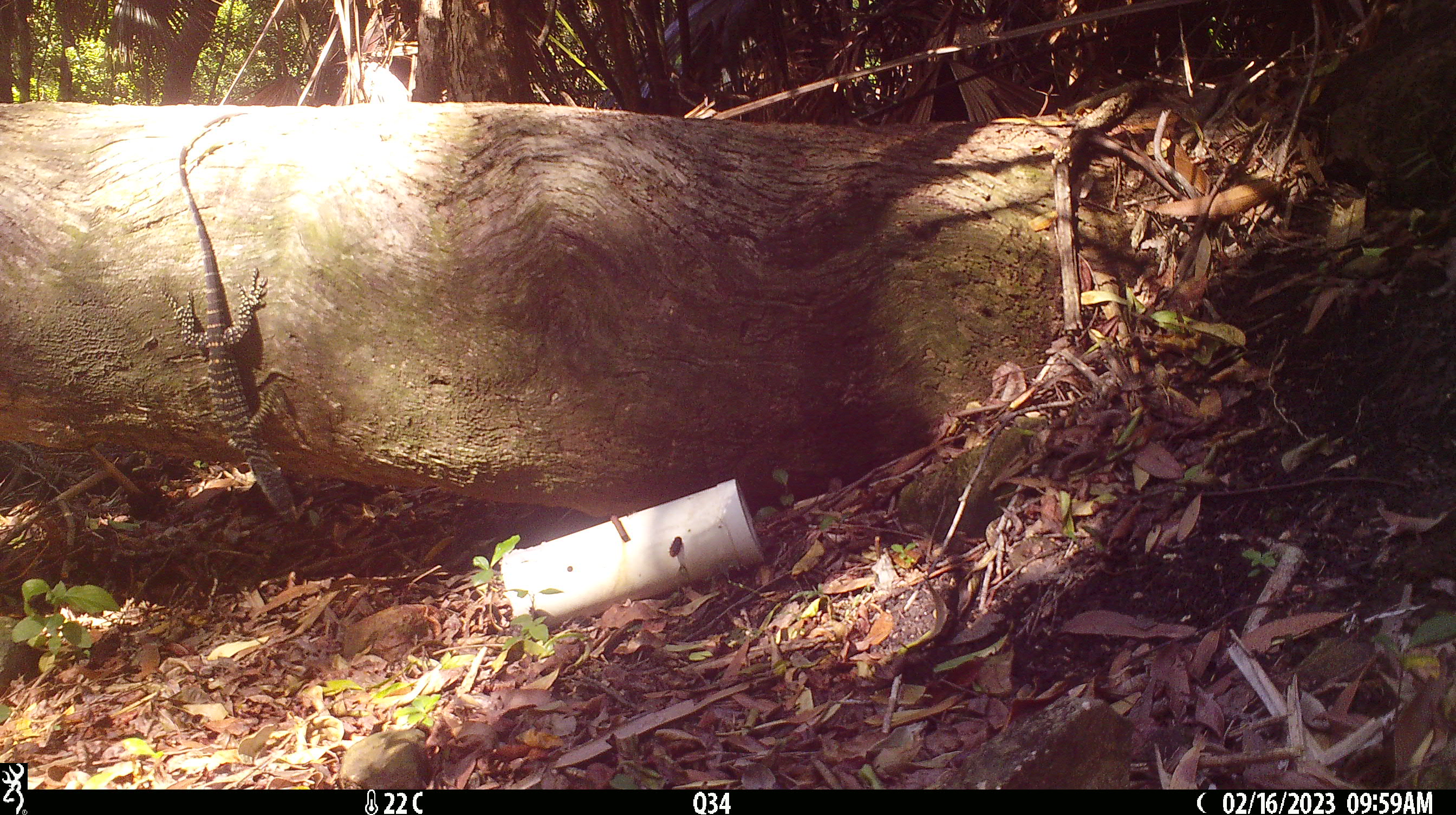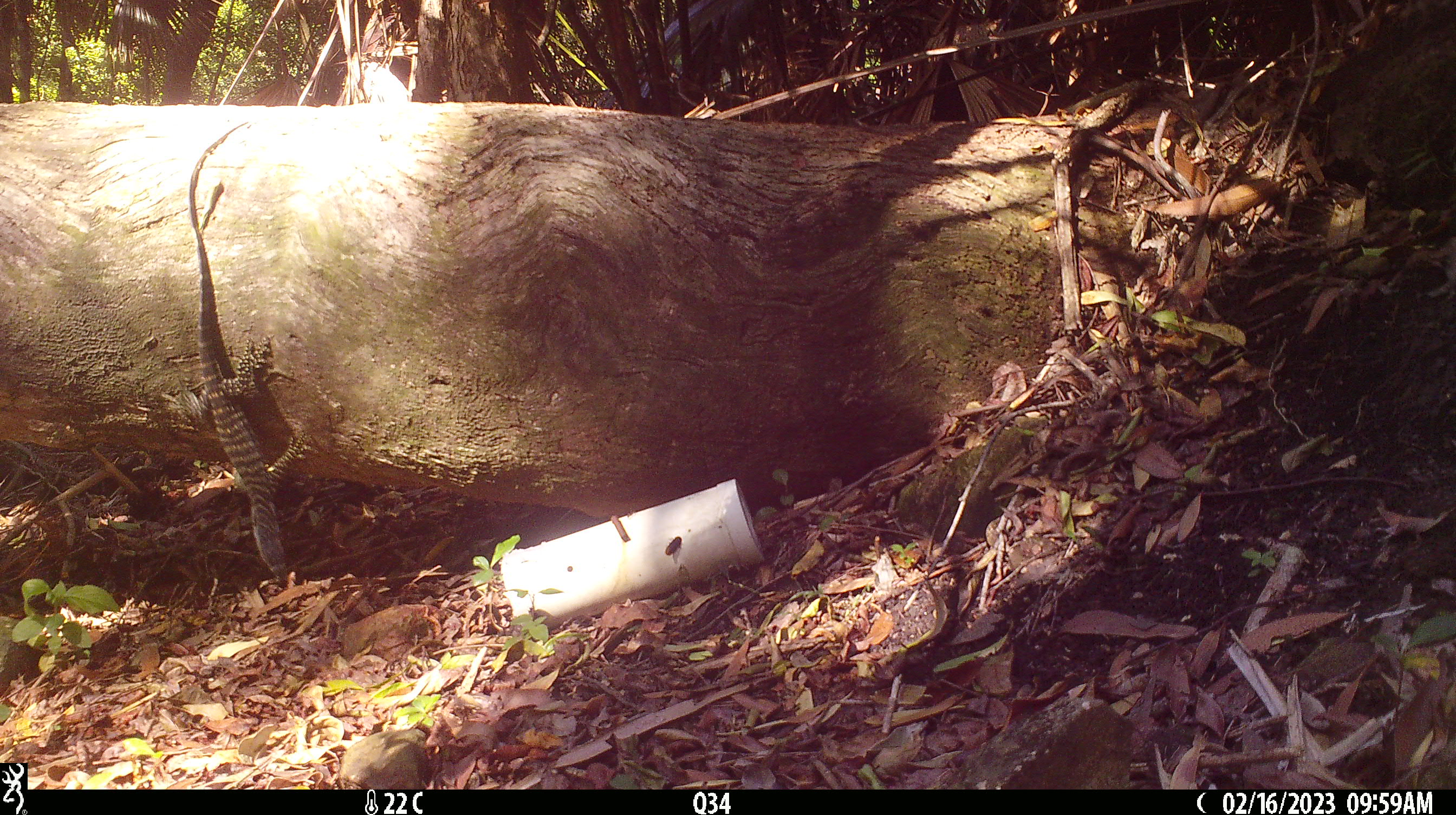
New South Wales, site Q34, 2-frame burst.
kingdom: Animalia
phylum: Chordata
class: Reptilia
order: Squamata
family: Varanidae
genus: Varanus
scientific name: Varanus varius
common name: lace monitor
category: goanna